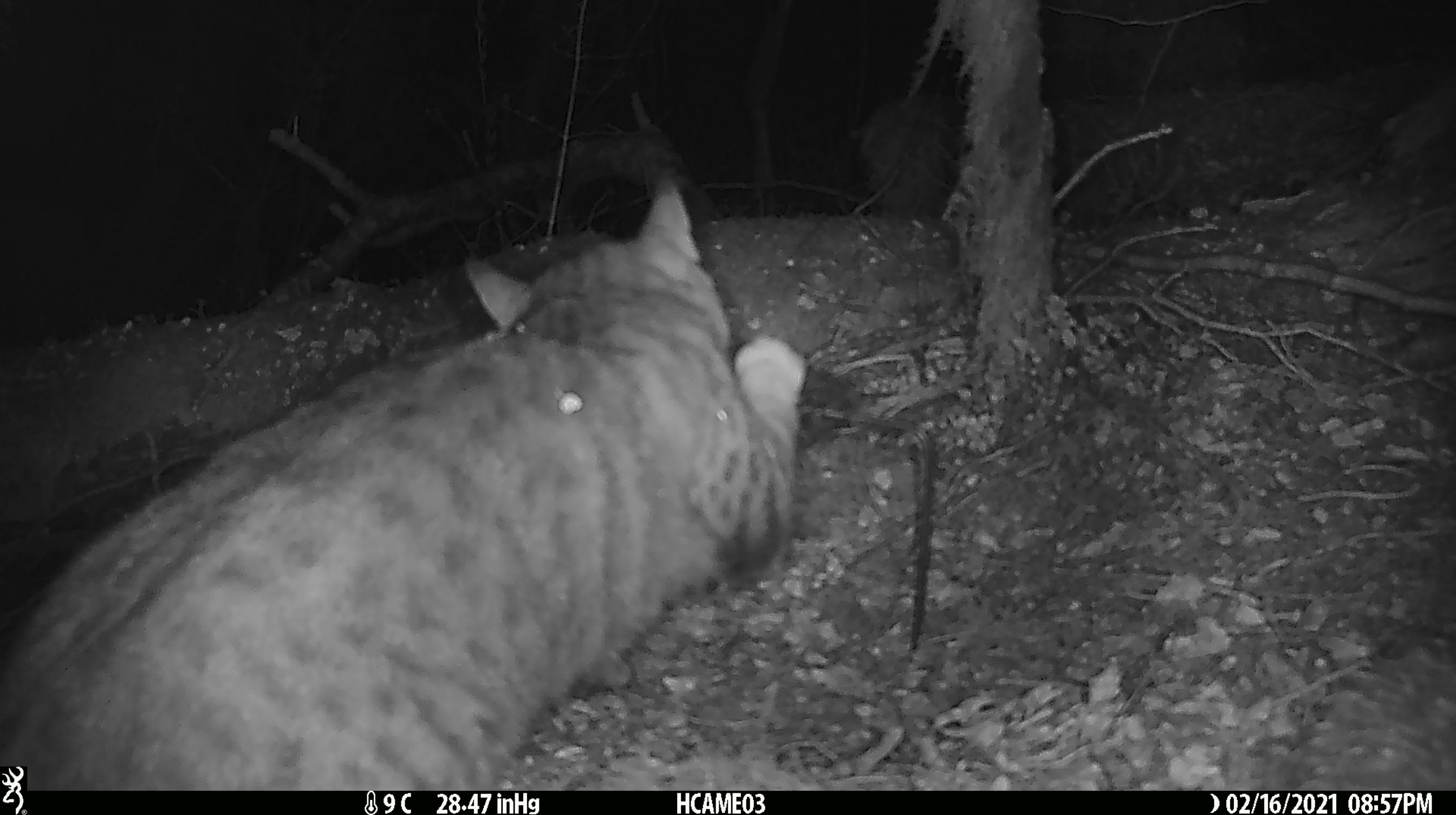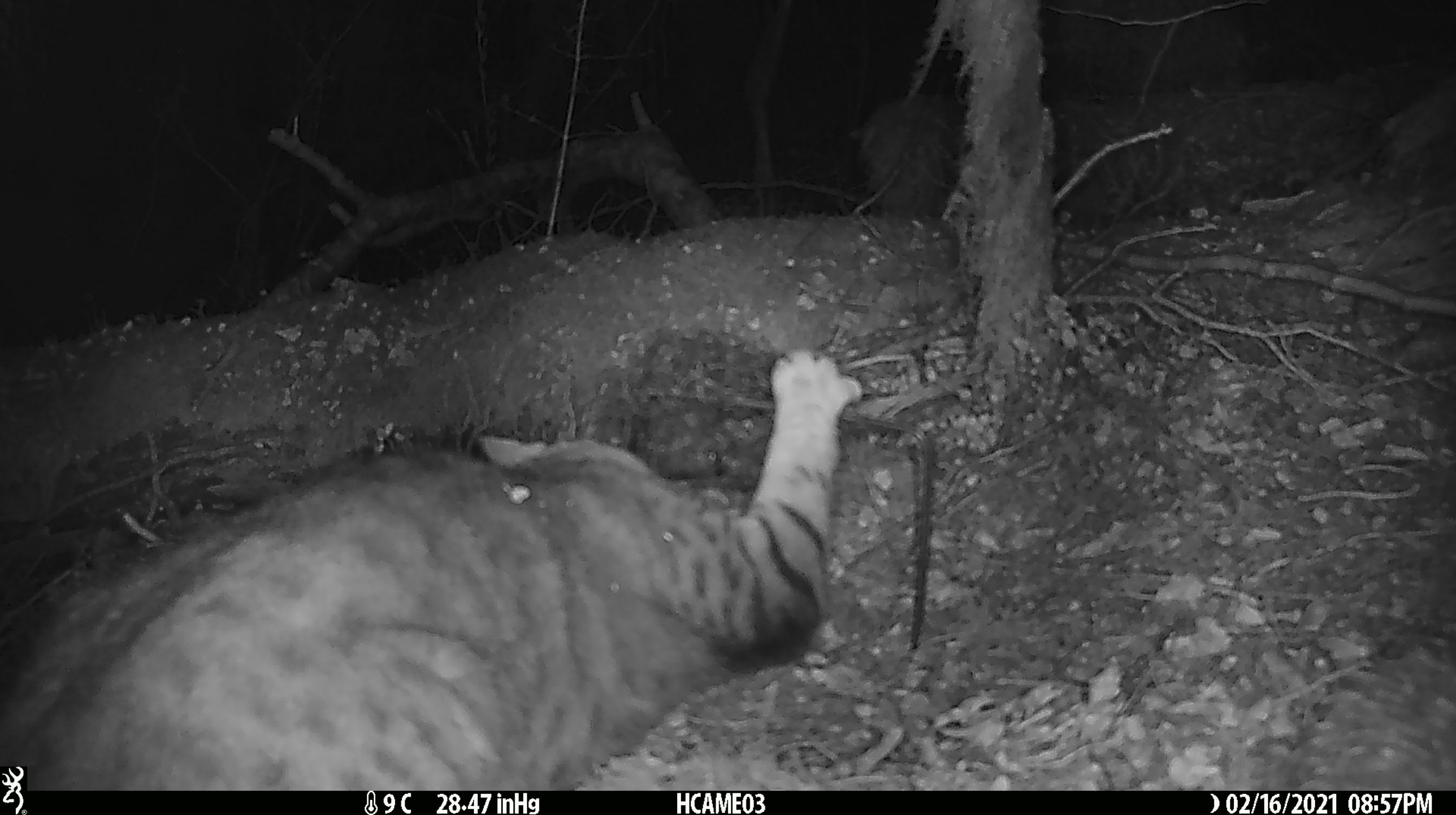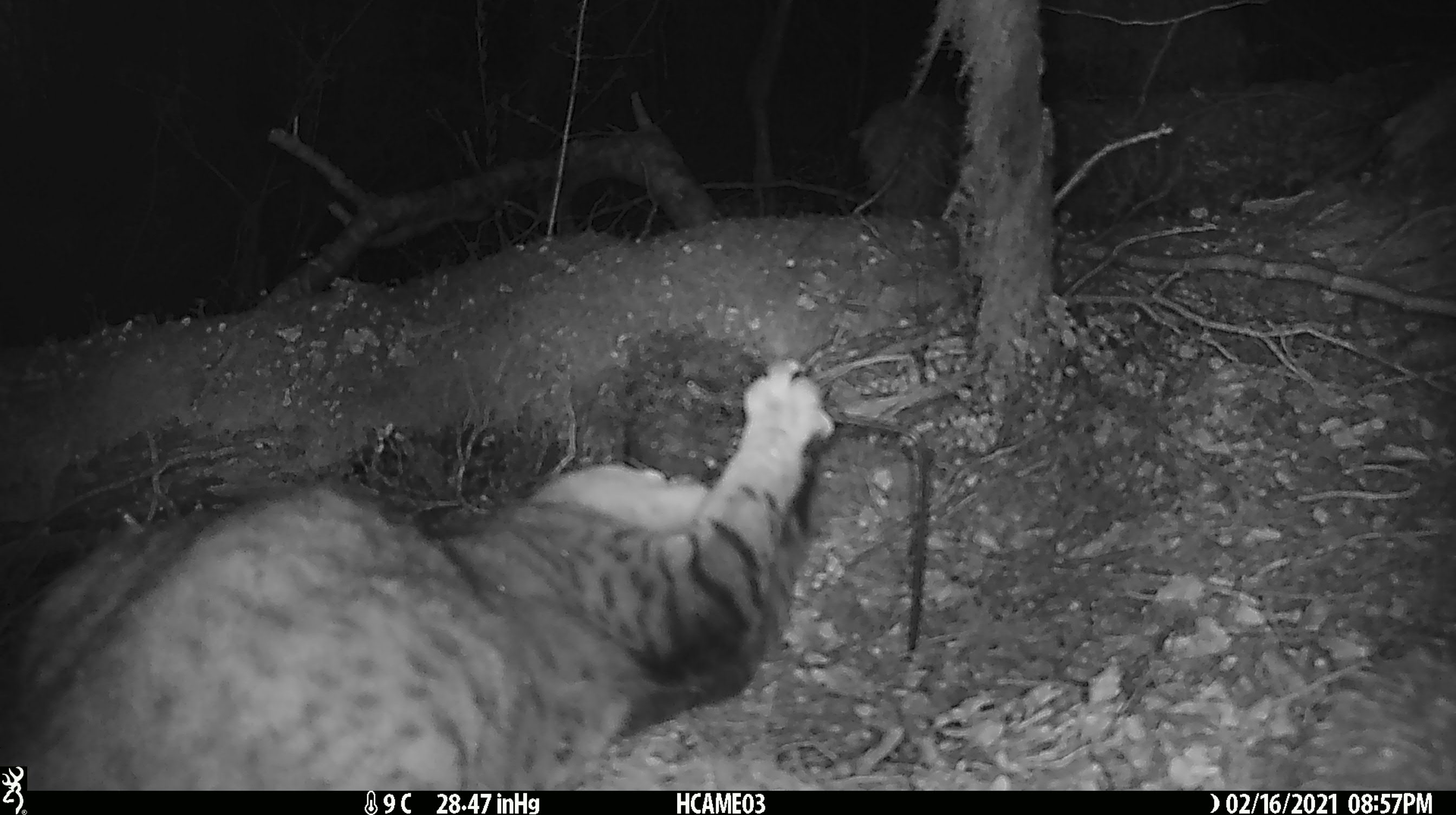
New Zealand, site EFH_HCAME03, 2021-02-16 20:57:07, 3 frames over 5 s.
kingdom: Animalia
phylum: Chordata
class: Mammalia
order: Carnivora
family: Felidae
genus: Felis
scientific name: Felis catus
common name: domestic cat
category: cat